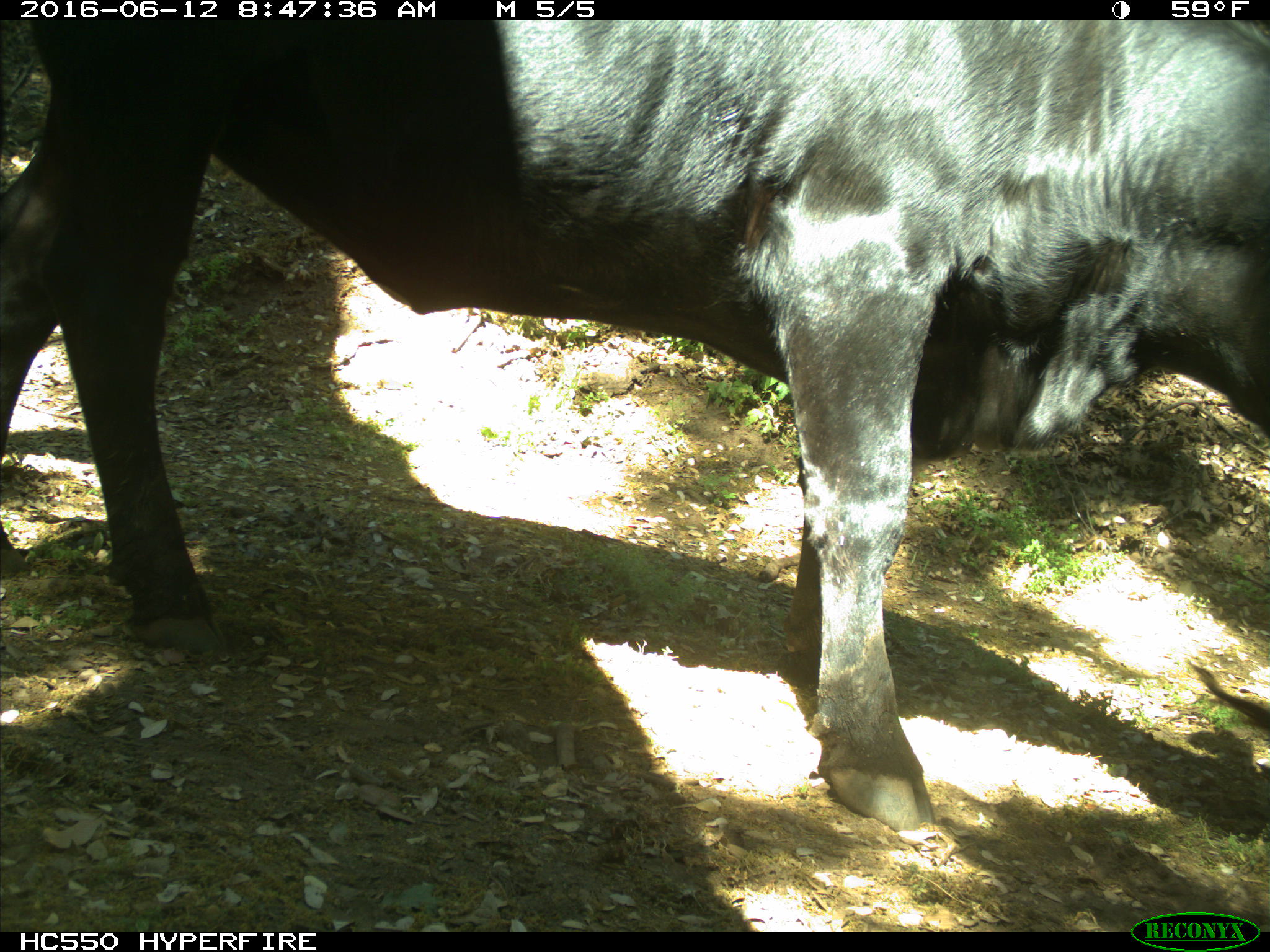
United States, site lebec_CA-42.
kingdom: Animalia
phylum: Chordata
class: Mammalia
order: Artiodactyla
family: Bovidae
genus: Bos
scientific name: Bos taurus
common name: domestic cow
Bos taurus (domestic cow).